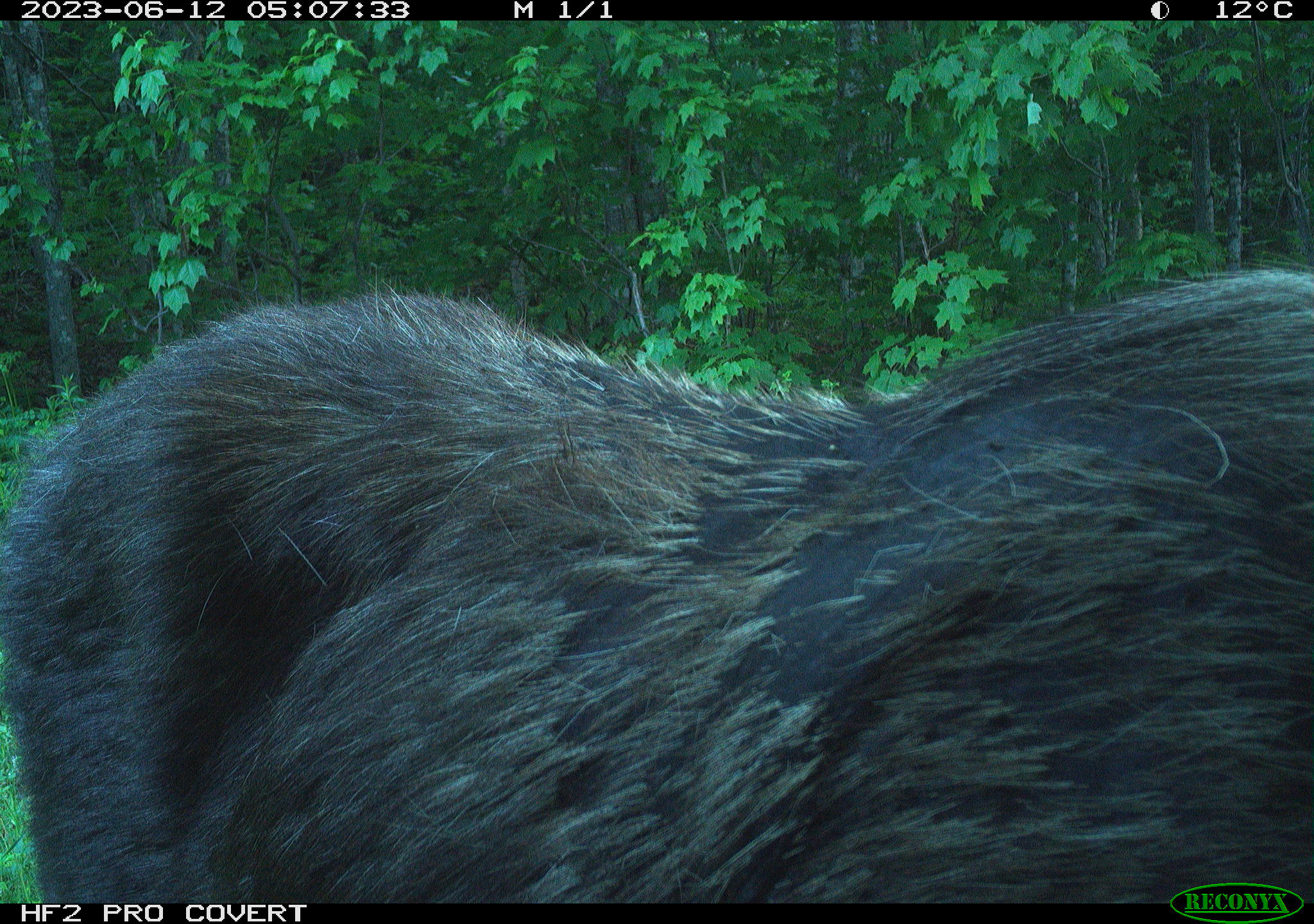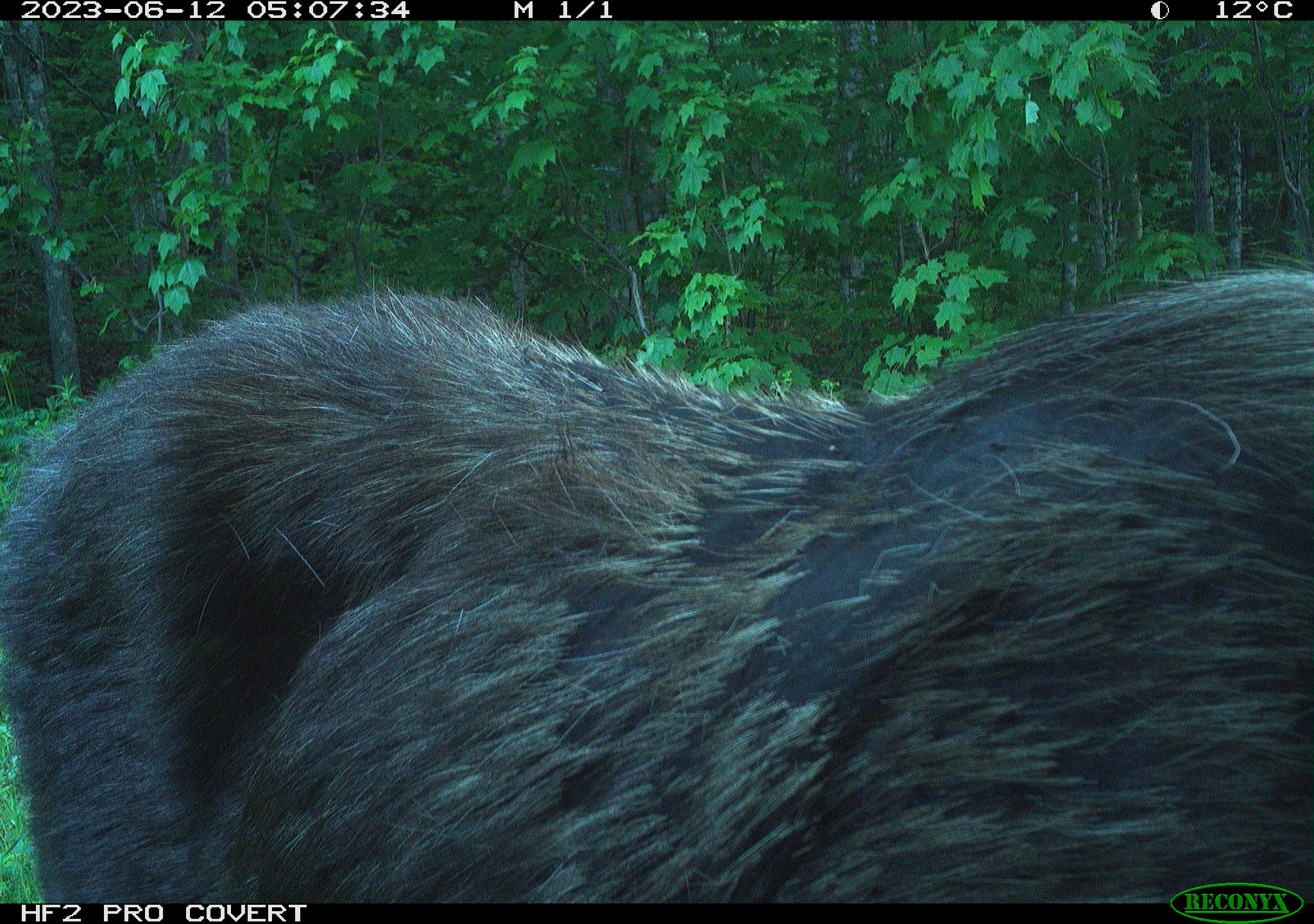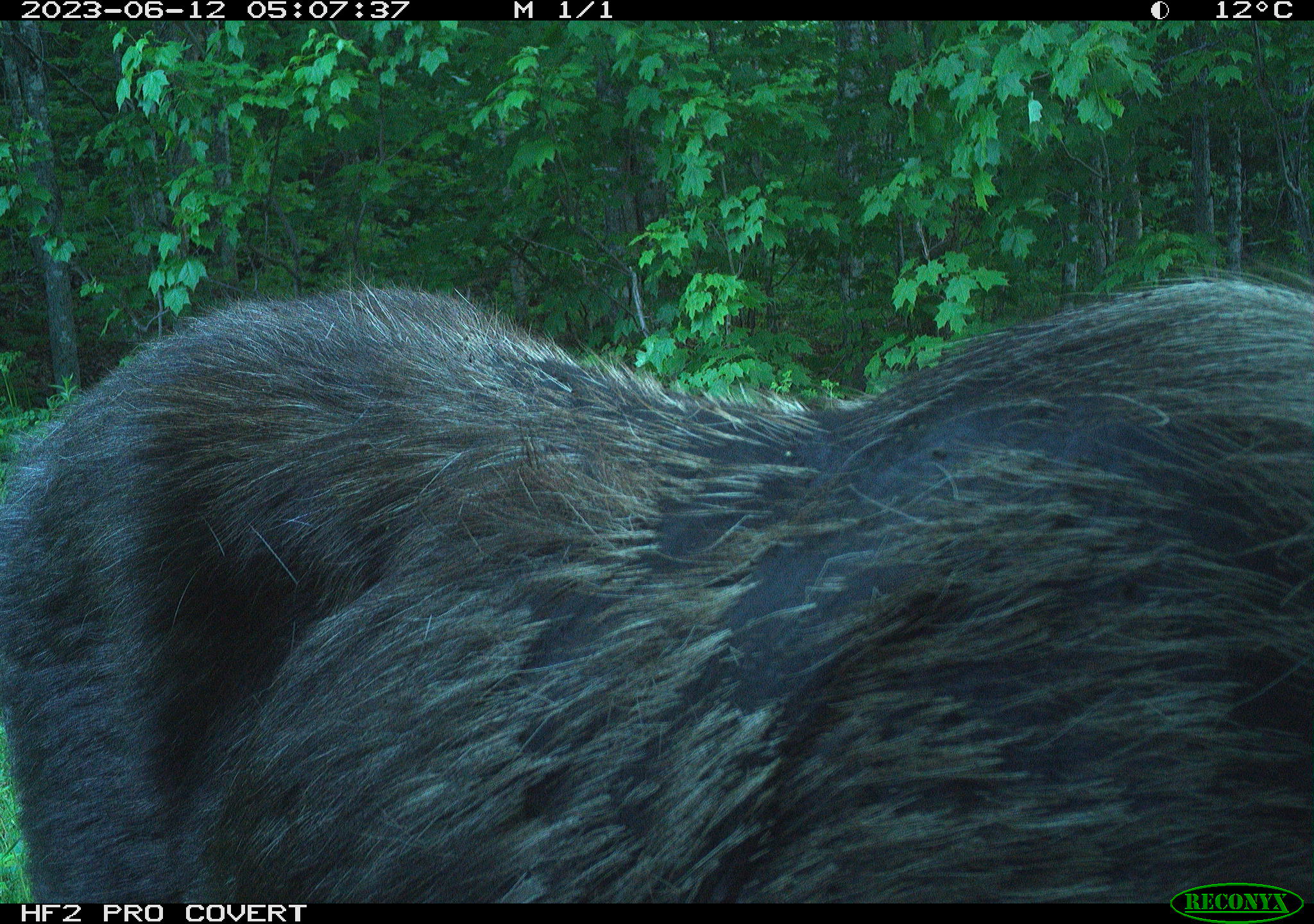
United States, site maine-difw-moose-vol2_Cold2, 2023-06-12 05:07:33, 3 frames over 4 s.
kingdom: Animalia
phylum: Chordata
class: Mammalia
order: Artiodactyla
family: Cervidae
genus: Alces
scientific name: Alces alces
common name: moose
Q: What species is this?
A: Moose (Alces alces).